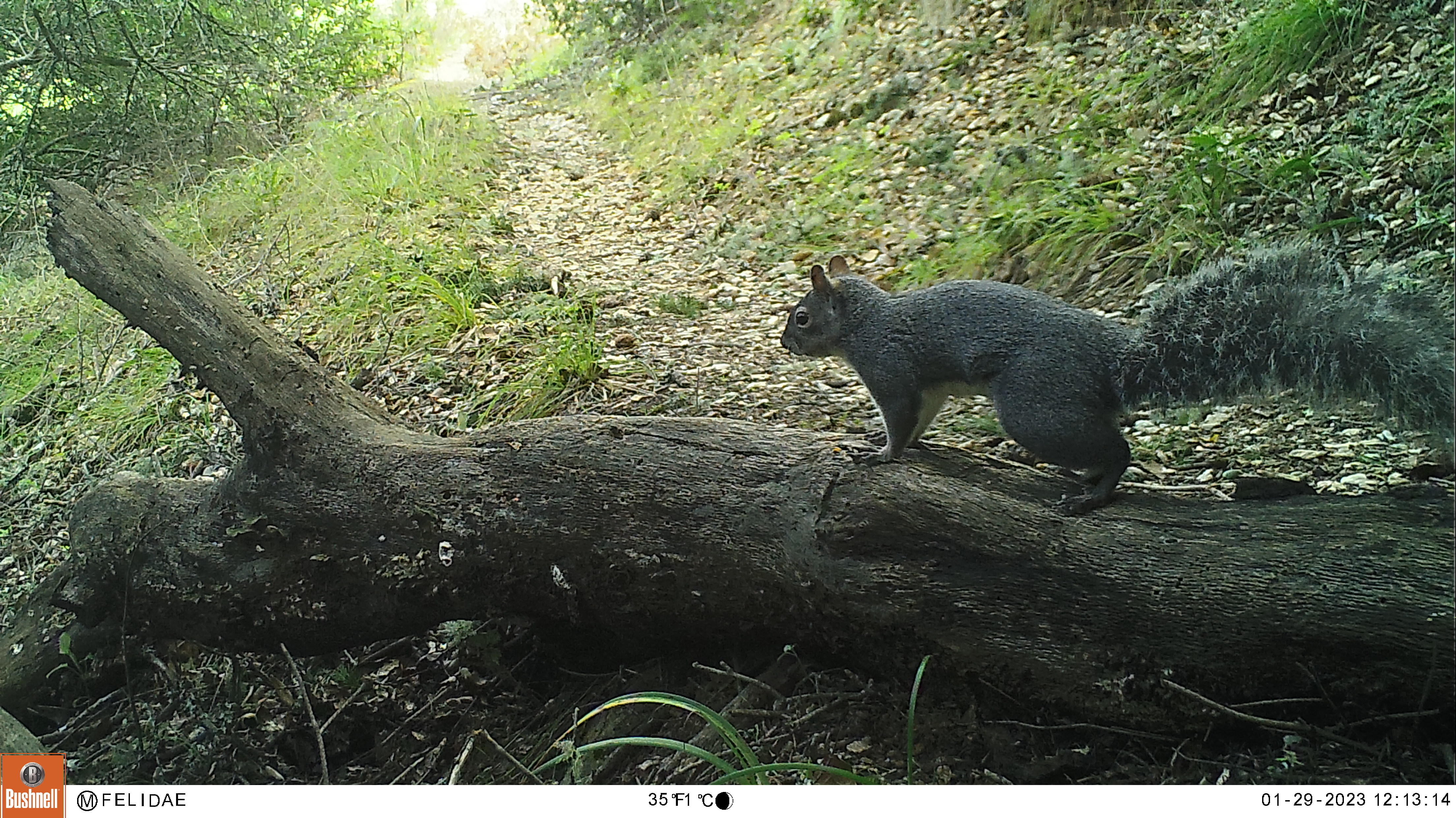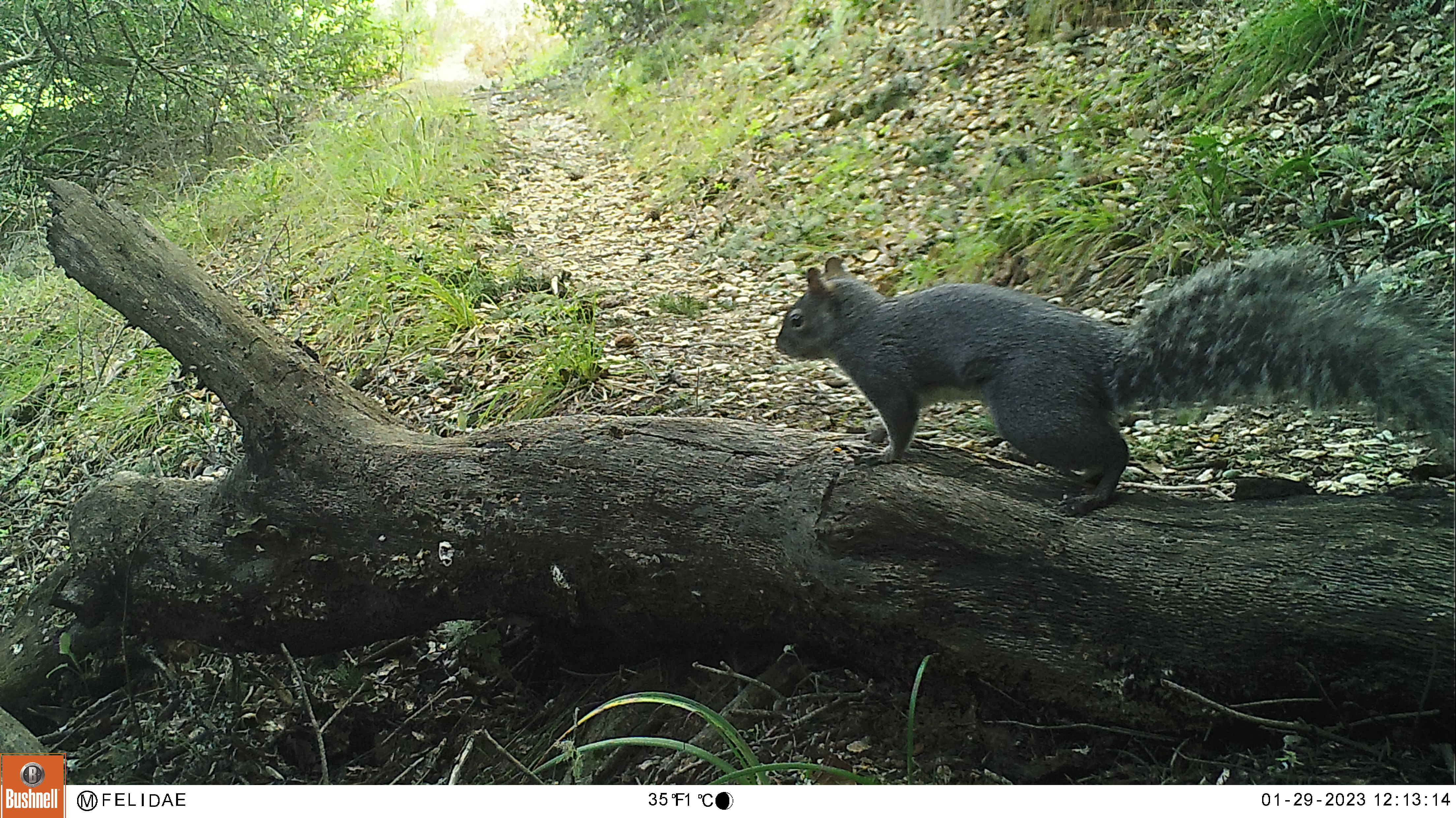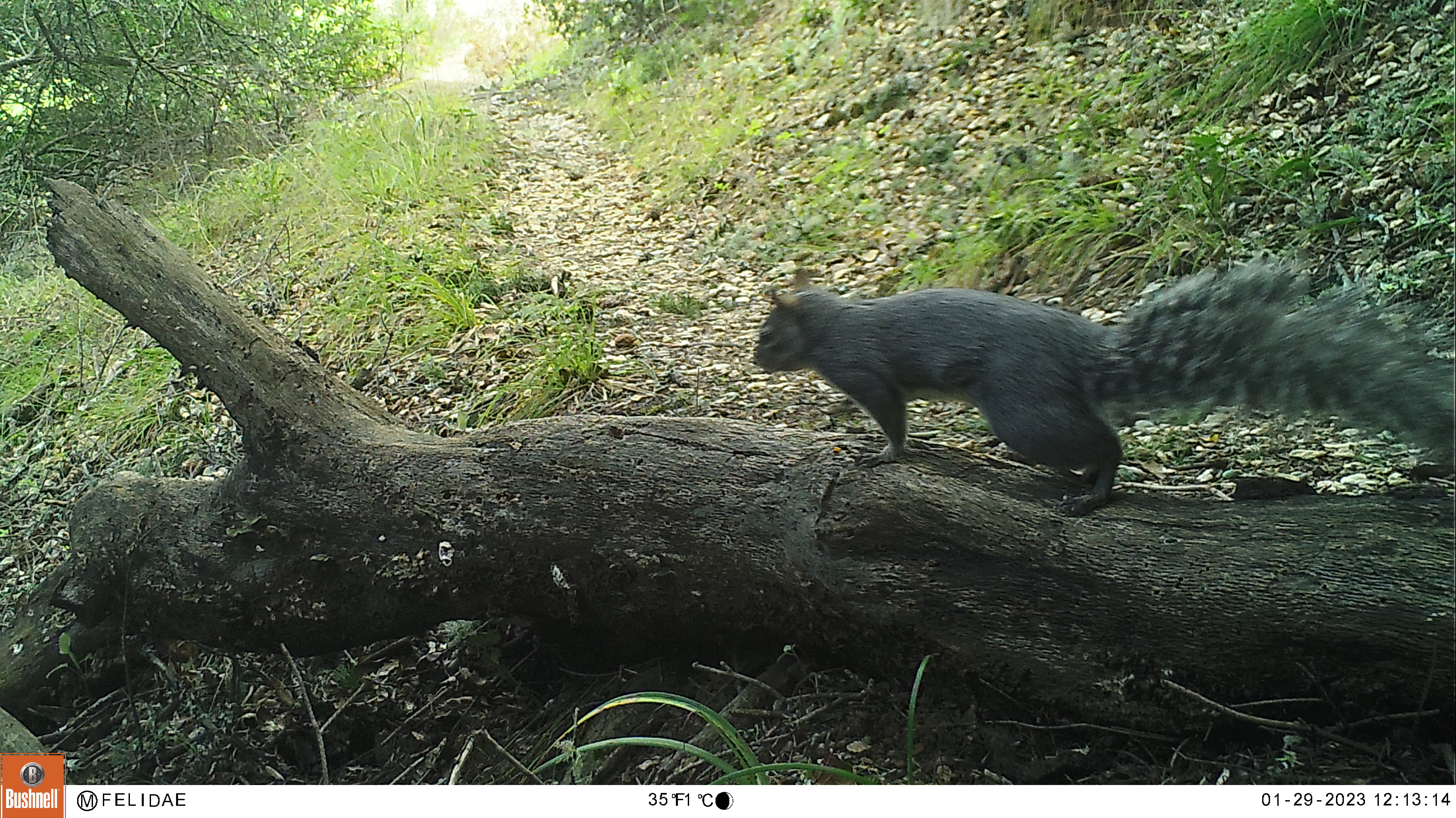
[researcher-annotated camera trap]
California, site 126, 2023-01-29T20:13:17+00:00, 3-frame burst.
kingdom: Animalia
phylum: Chordata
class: Mammalia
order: Rodentia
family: Sciuridae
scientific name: Sciuridae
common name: squirrel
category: unknown squirrel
Unknown squirrel (squirrel) (Sciuridae).